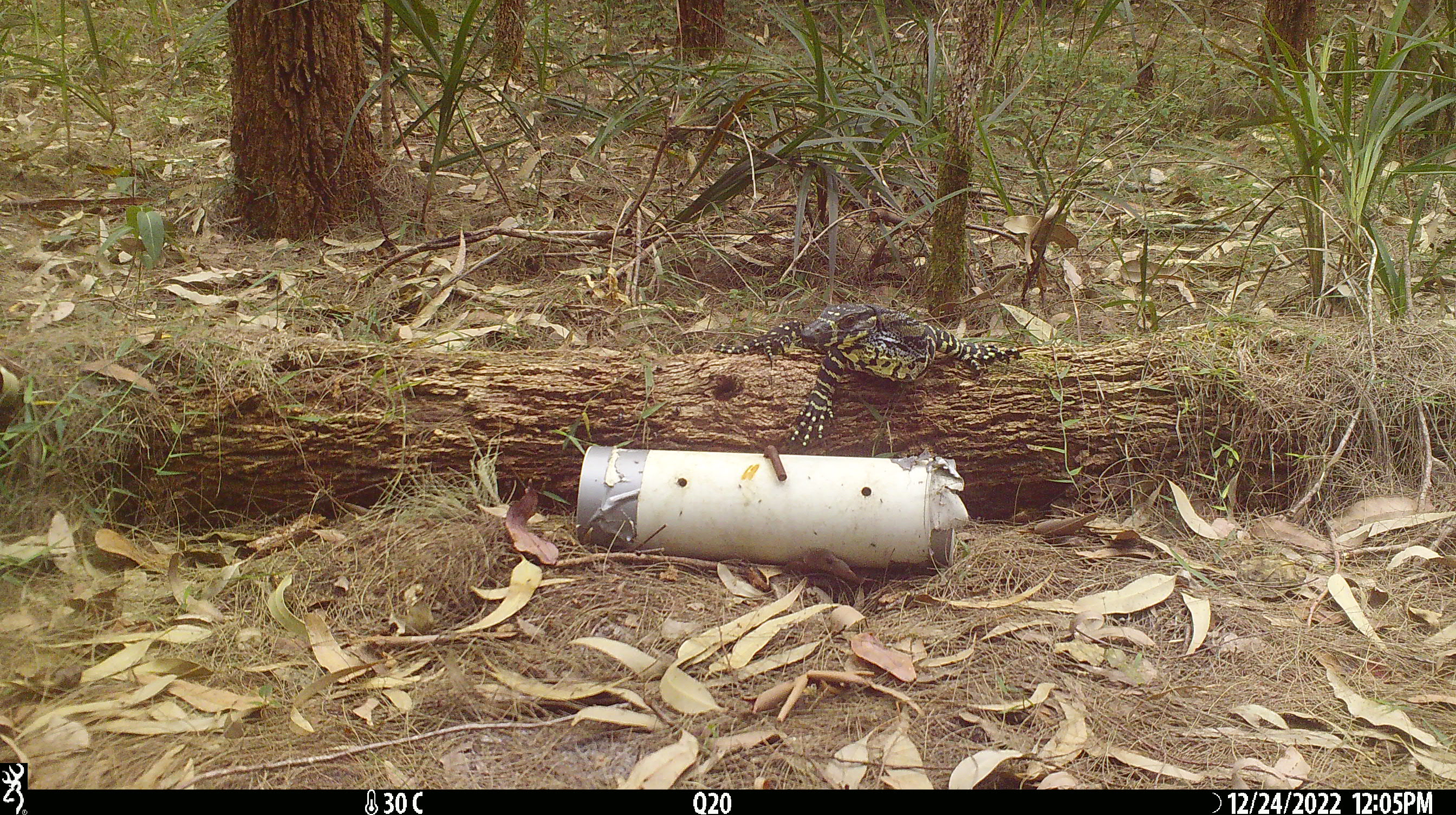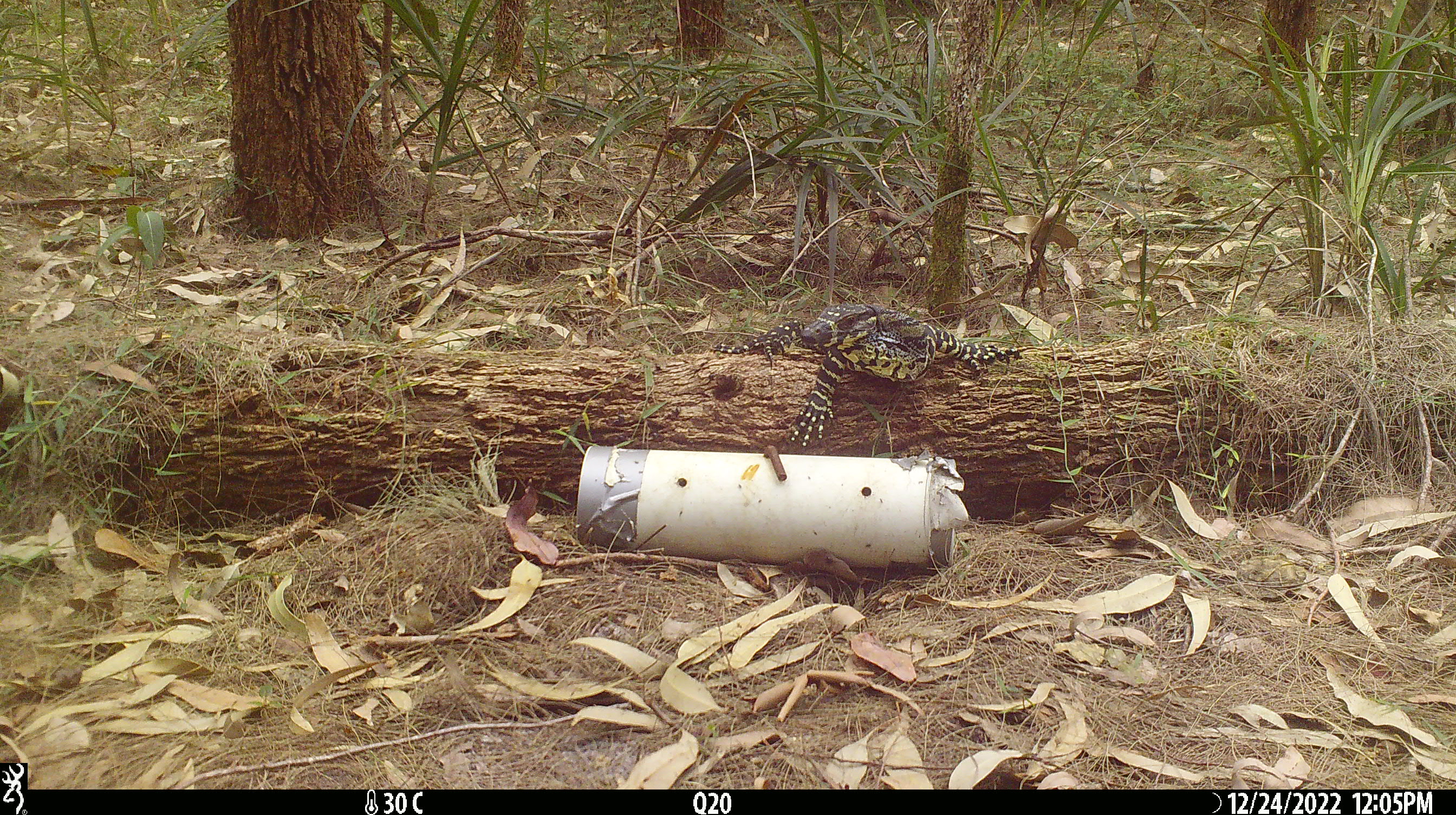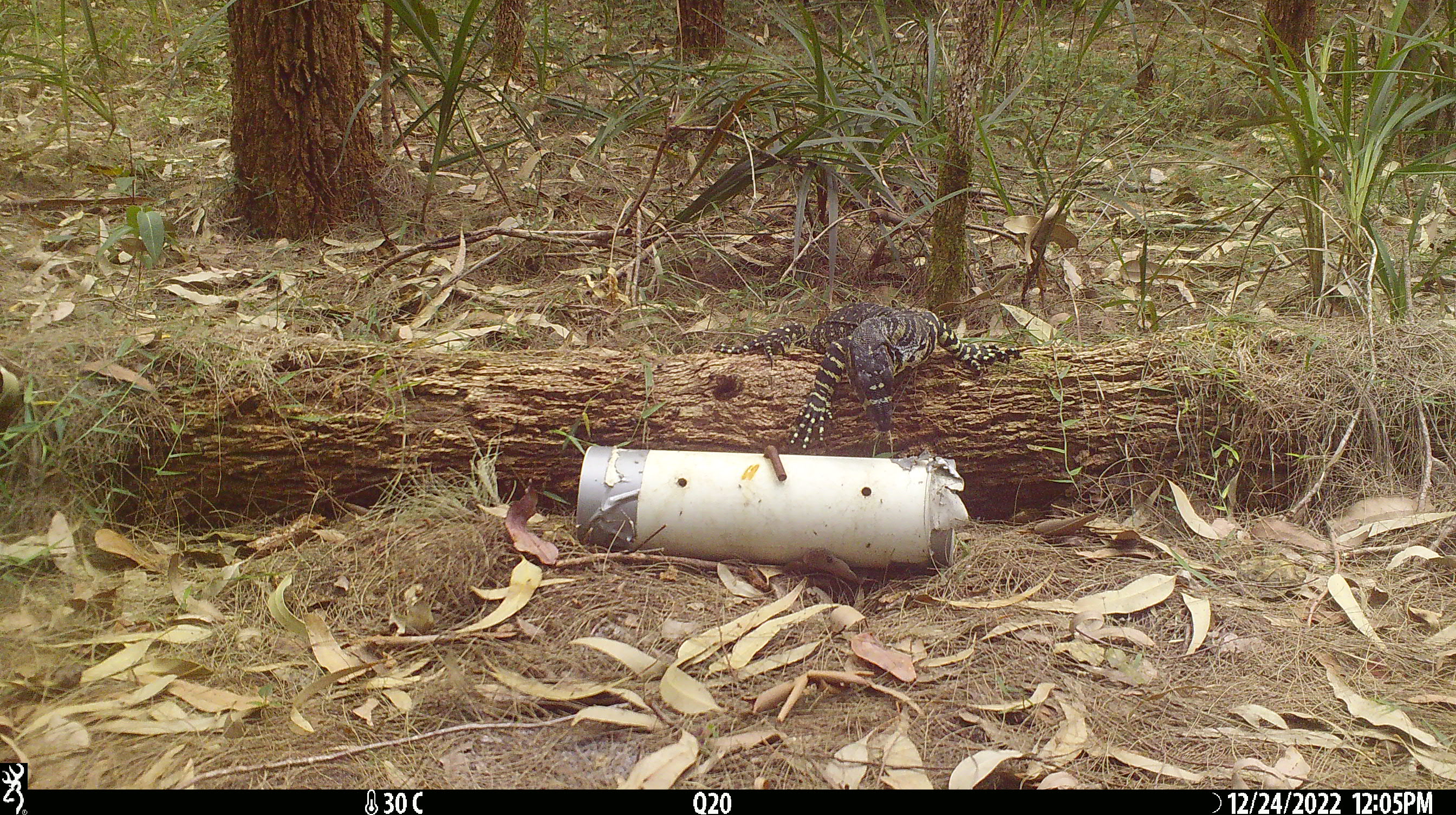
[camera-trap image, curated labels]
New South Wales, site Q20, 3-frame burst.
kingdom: Animalia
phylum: Chordata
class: Reptilia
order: Squamata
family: Varanidae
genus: Varanus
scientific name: Varanus varius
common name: lace monitor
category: goanna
Goanna (lace monitor) (Varanus varius).